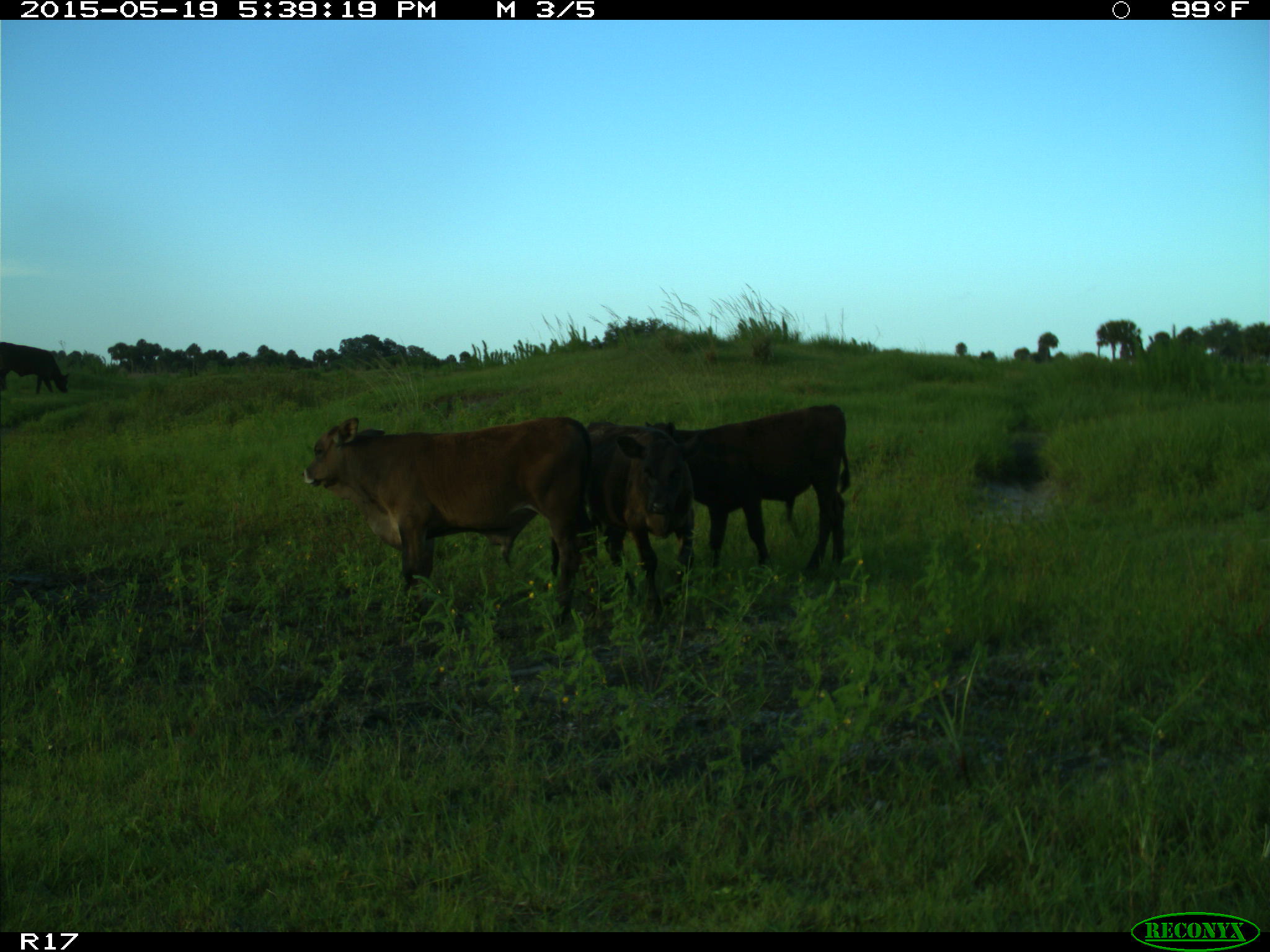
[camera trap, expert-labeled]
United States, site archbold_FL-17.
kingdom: Animalia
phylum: Chordata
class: Mammalia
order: Artiodactyla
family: Bovidae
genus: Bos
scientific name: Bos taurus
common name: domestic cow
Bos taurus (domestic cow).